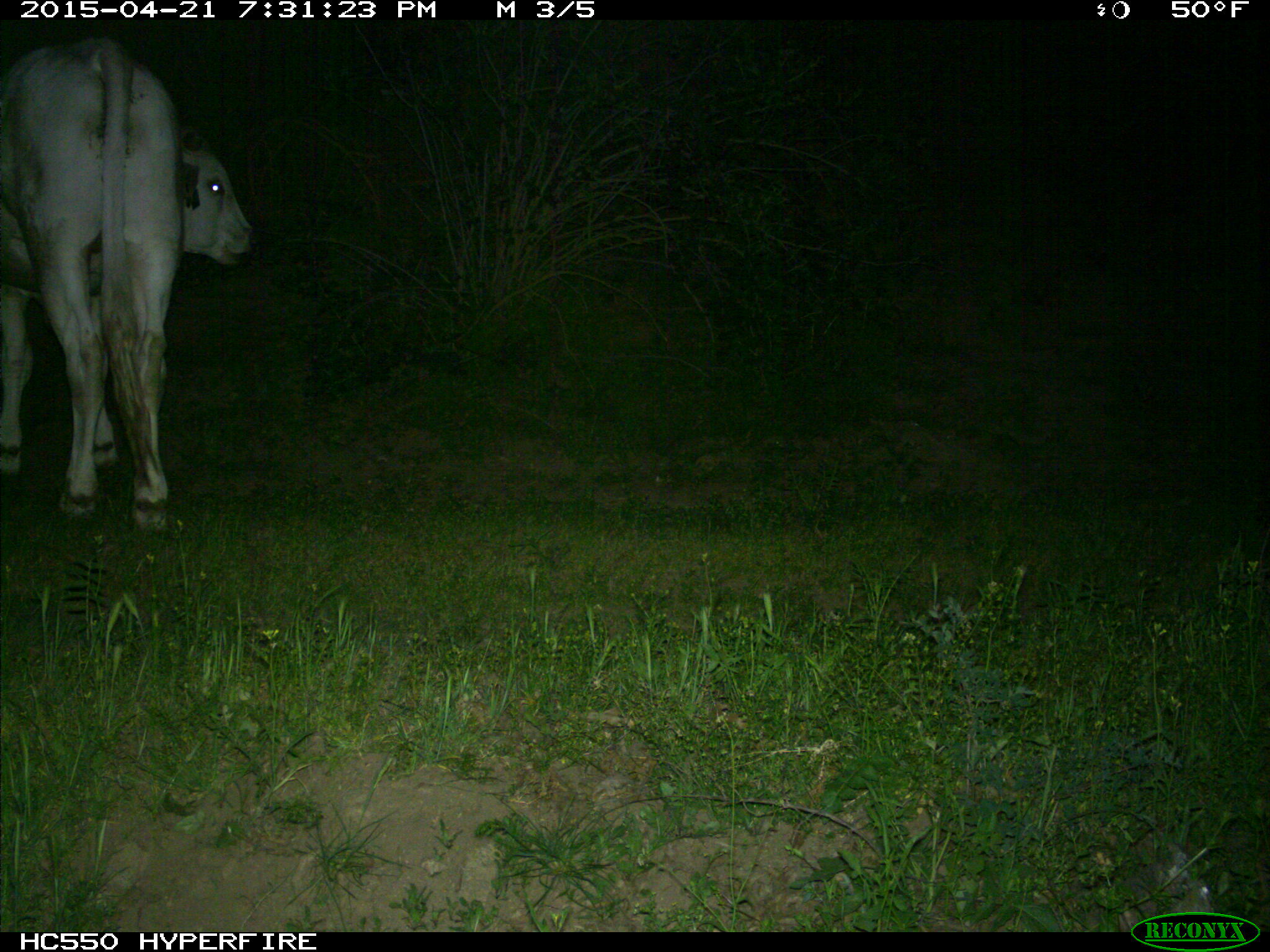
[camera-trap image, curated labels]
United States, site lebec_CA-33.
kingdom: Animalia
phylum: Chordata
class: Mammalia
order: Artiodactyla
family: Bovidae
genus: Bos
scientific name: Bos taurus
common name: domestic cow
Bos taurus (domestic cow).